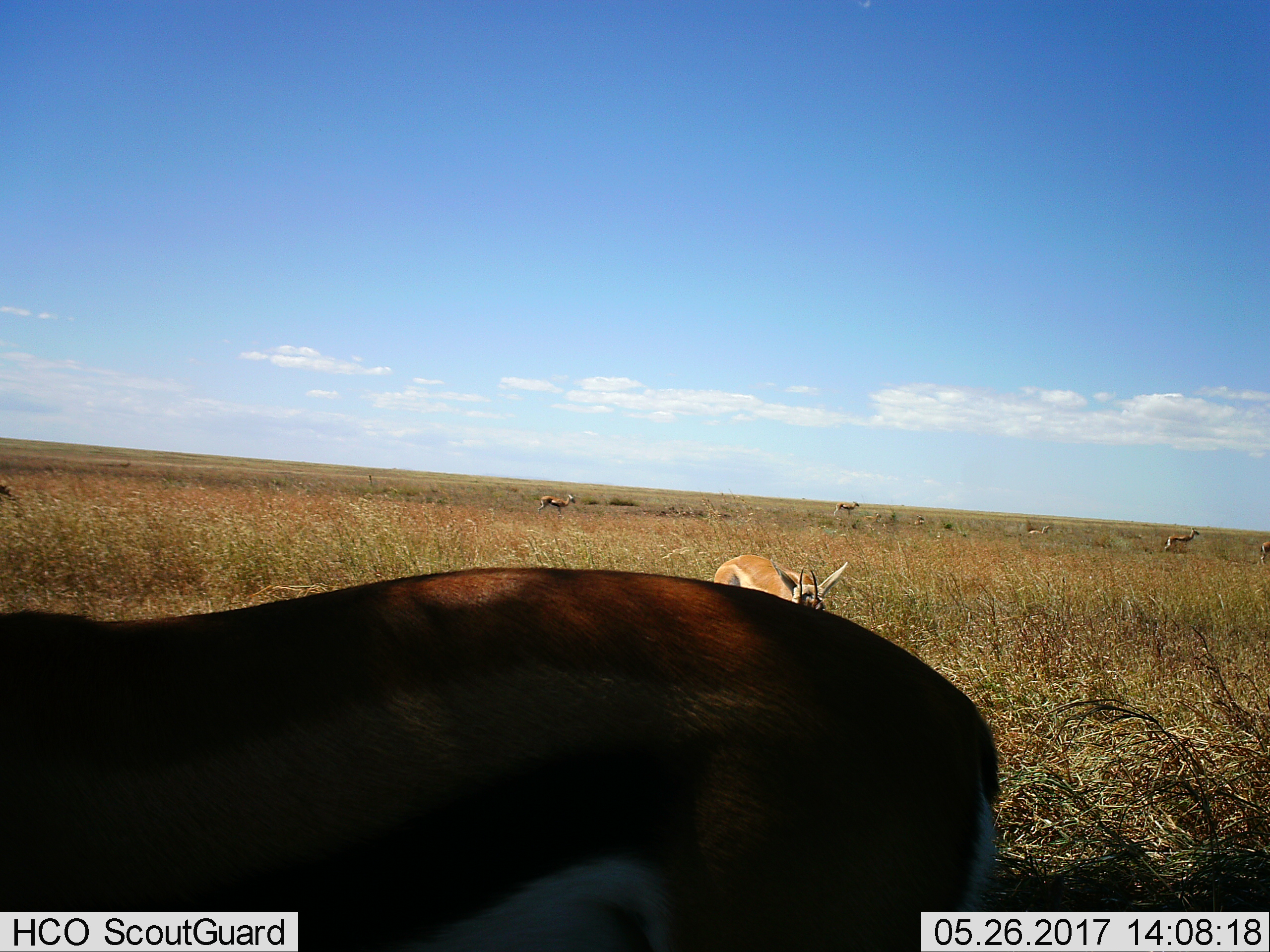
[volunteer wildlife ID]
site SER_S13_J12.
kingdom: Animalia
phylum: Chordata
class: Mammalia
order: Artiodactyla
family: Bovidae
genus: Eudorcas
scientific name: Eudorcas thomsonii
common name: thomson's gazelle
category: gazellethomsons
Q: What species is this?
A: Gazellethomsons (thomson's gazelle) (Eudorcas thomsonii).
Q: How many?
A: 8.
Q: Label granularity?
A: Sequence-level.